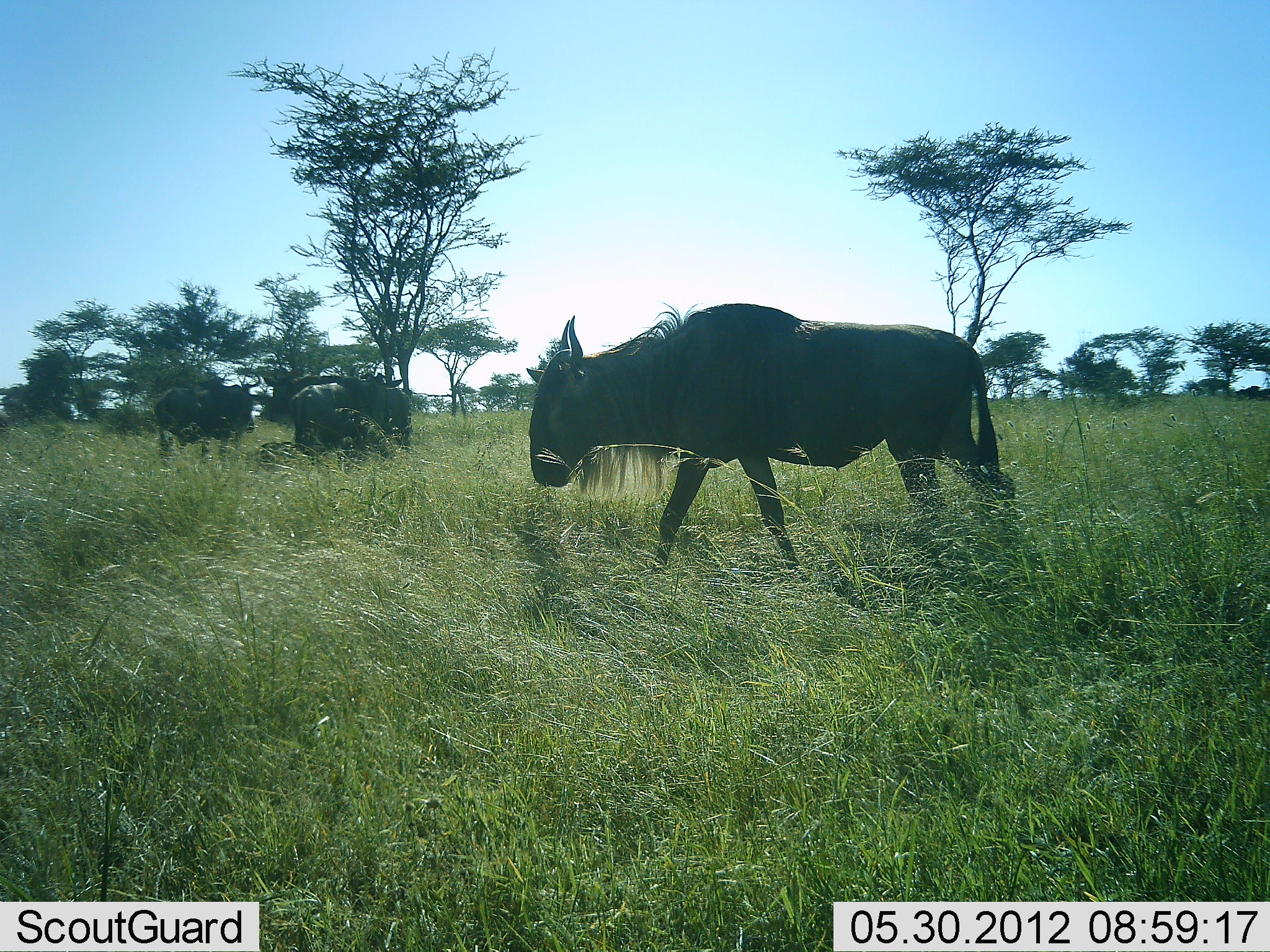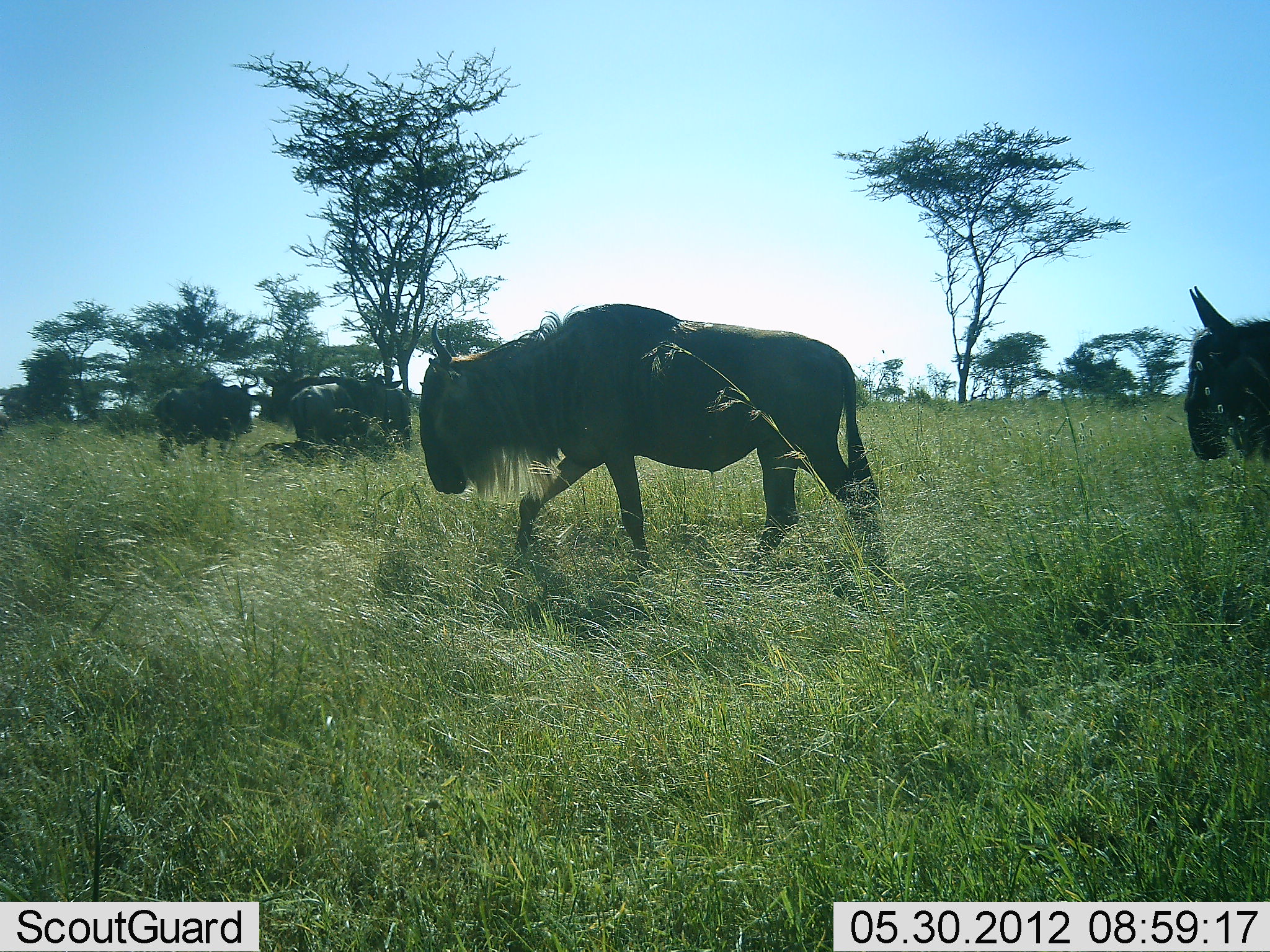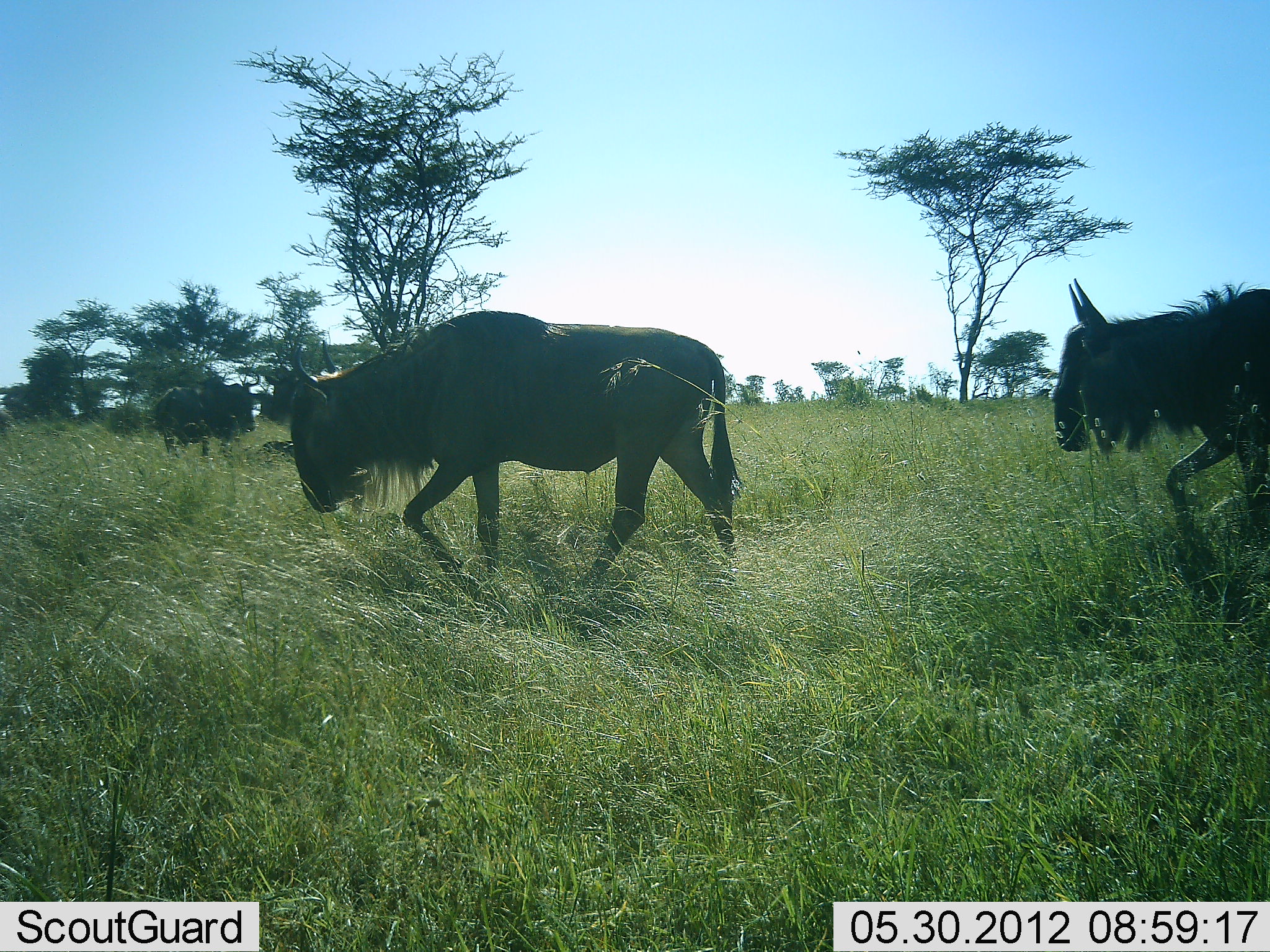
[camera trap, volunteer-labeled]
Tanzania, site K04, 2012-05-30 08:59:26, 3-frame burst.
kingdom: Animalia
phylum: Chordata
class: Mammalia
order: Artiodactyla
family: Bovidae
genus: Connochaetes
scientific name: Connochaetes taurinus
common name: blue wildebeest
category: wildebeest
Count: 5.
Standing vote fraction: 40%.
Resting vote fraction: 40%.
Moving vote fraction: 100%.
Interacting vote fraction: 0%.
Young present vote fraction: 0%.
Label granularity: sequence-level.